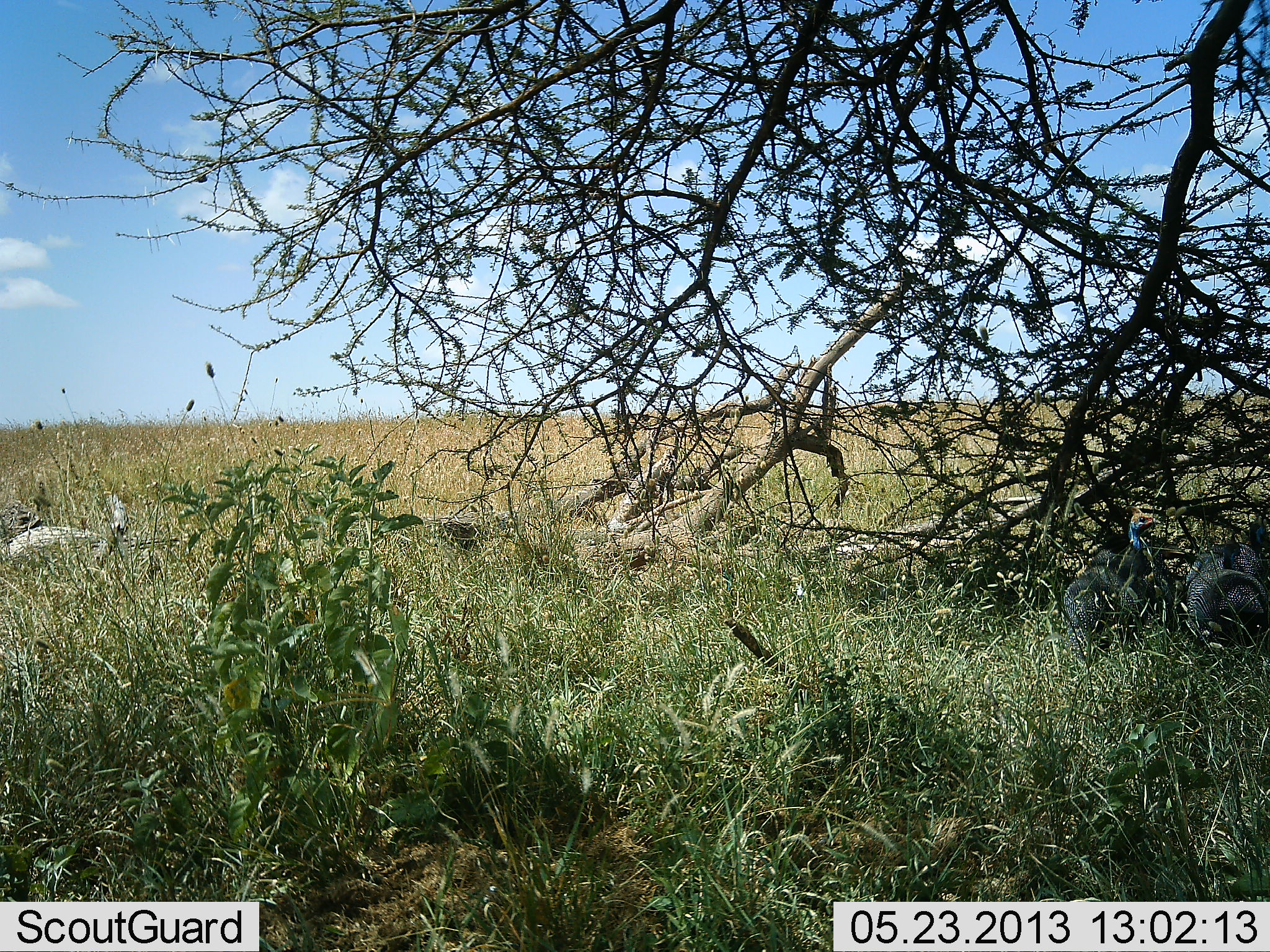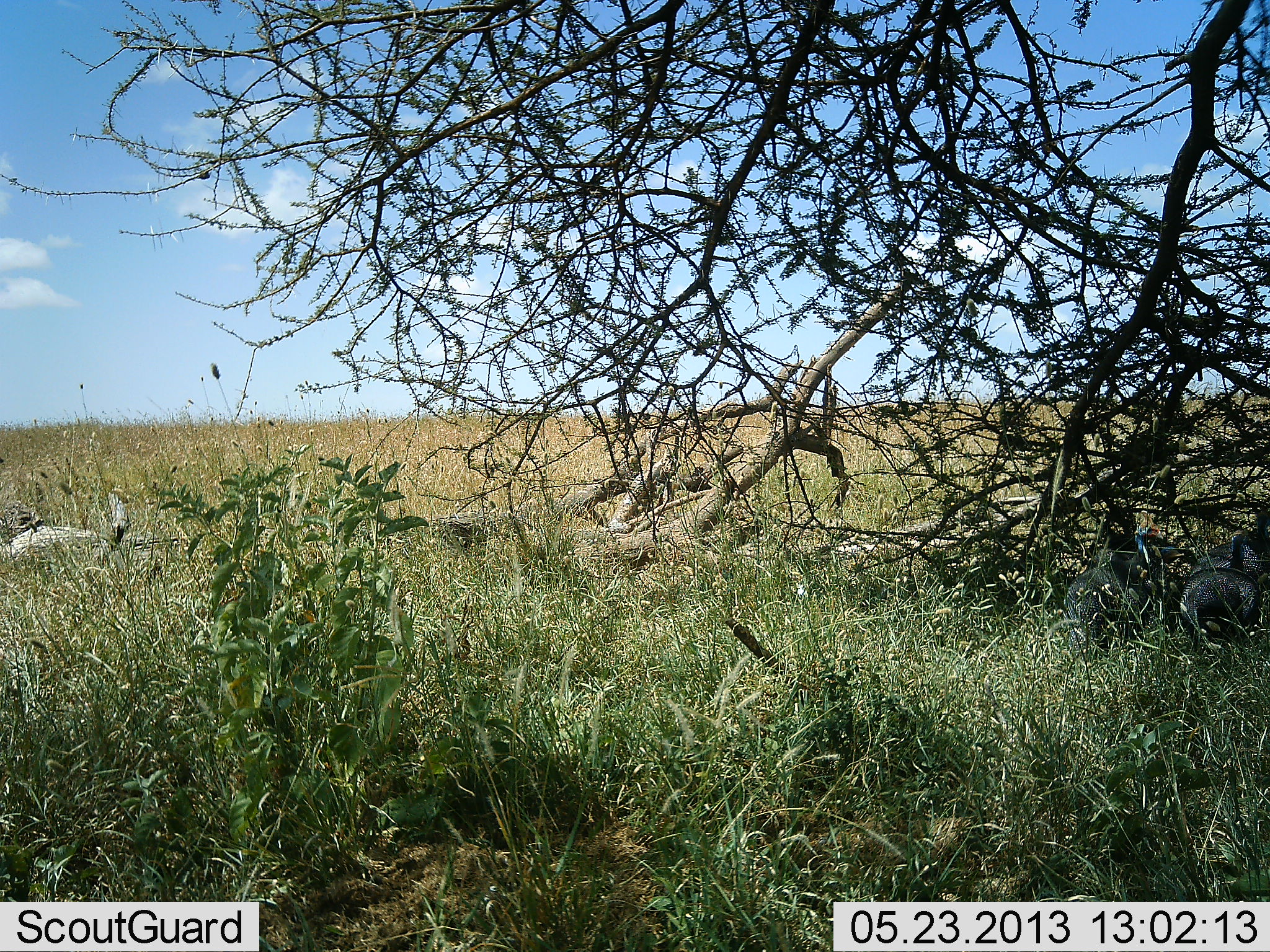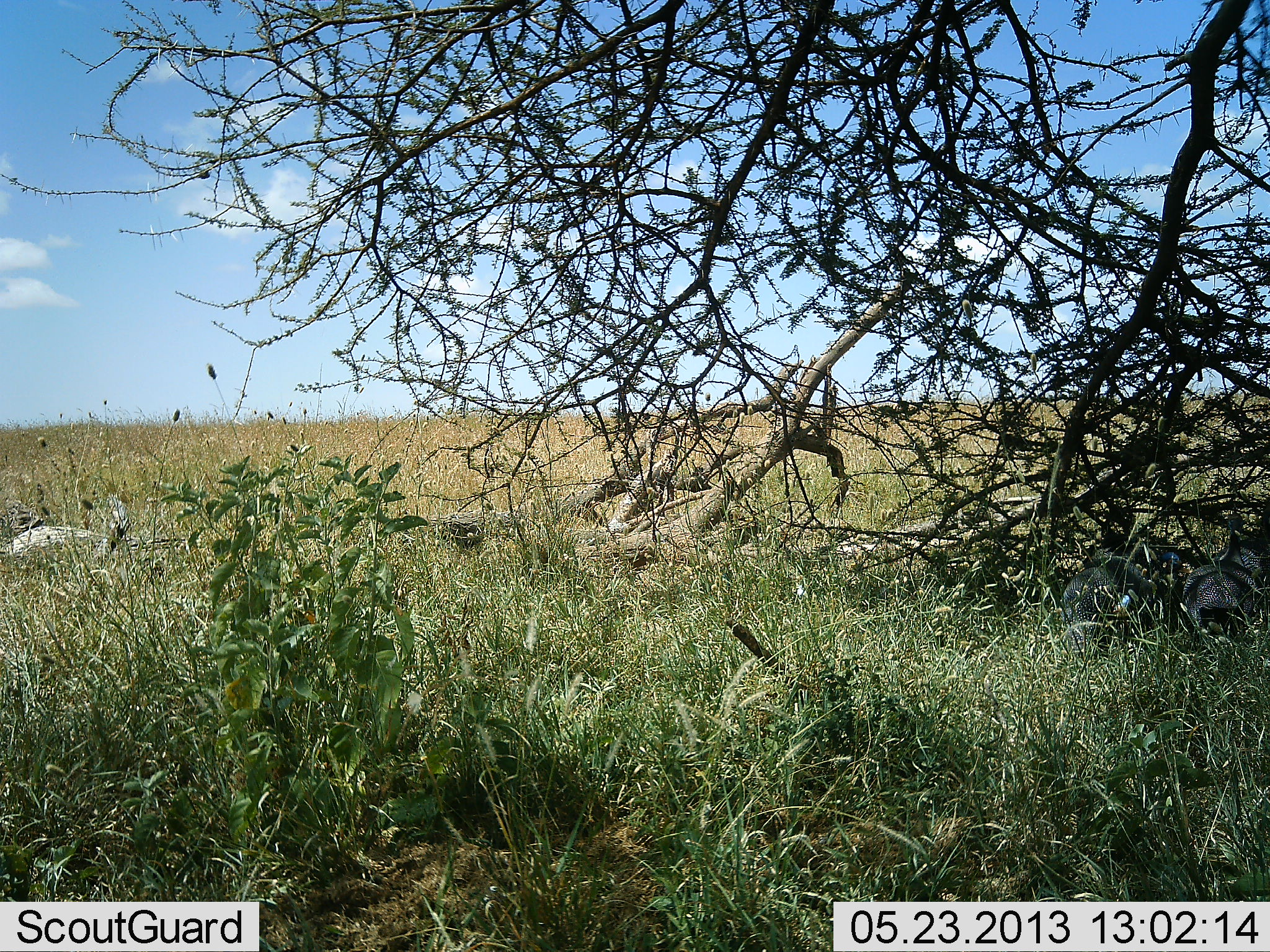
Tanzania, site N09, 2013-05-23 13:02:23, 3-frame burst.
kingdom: Animalia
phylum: Chordata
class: Aves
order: Galliformes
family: Numididae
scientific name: Numididae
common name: guinea fowl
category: guineafowl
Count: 3.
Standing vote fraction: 58%.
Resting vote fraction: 4%.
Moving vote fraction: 21%.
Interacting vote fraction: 4%.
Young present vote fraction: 0%.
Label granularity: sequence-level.